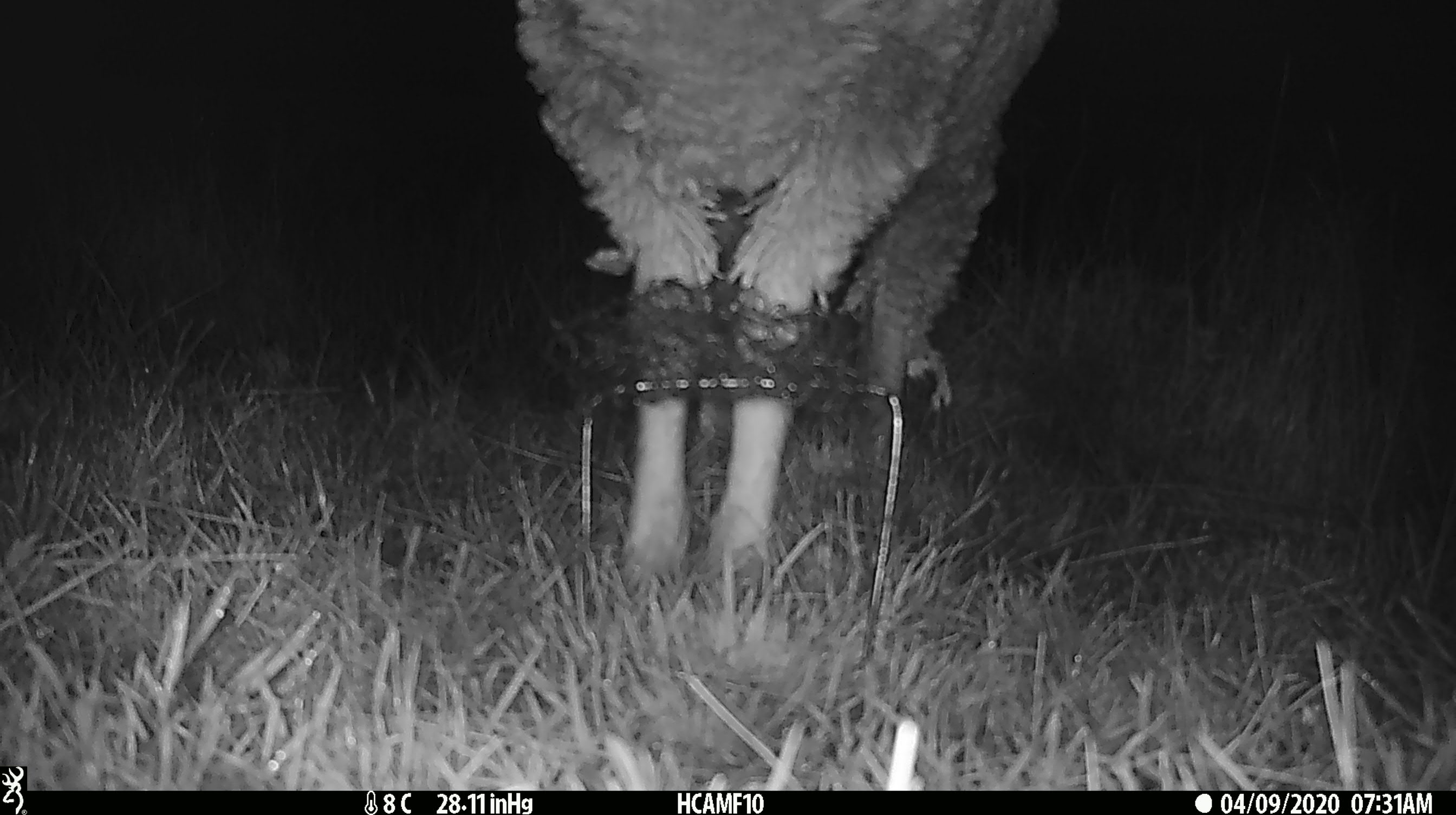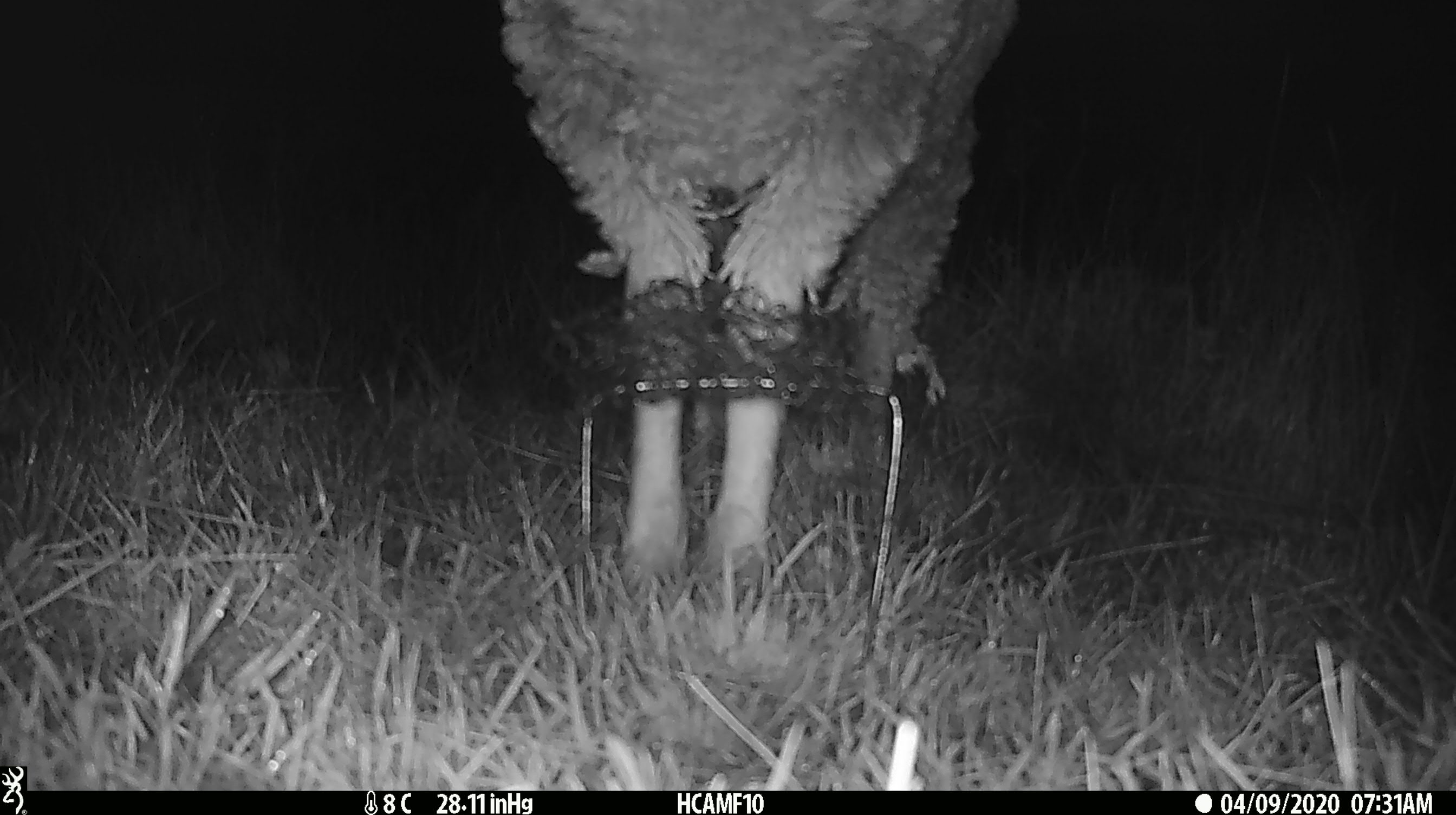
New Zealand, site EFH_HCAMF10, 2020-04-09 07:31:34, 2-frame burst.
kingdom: Animalia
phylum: Chordata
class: Mammalia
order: Artiodactyla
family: Bovidae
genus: Ovis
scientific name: Ovis aries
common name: domestic sheep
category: sheep